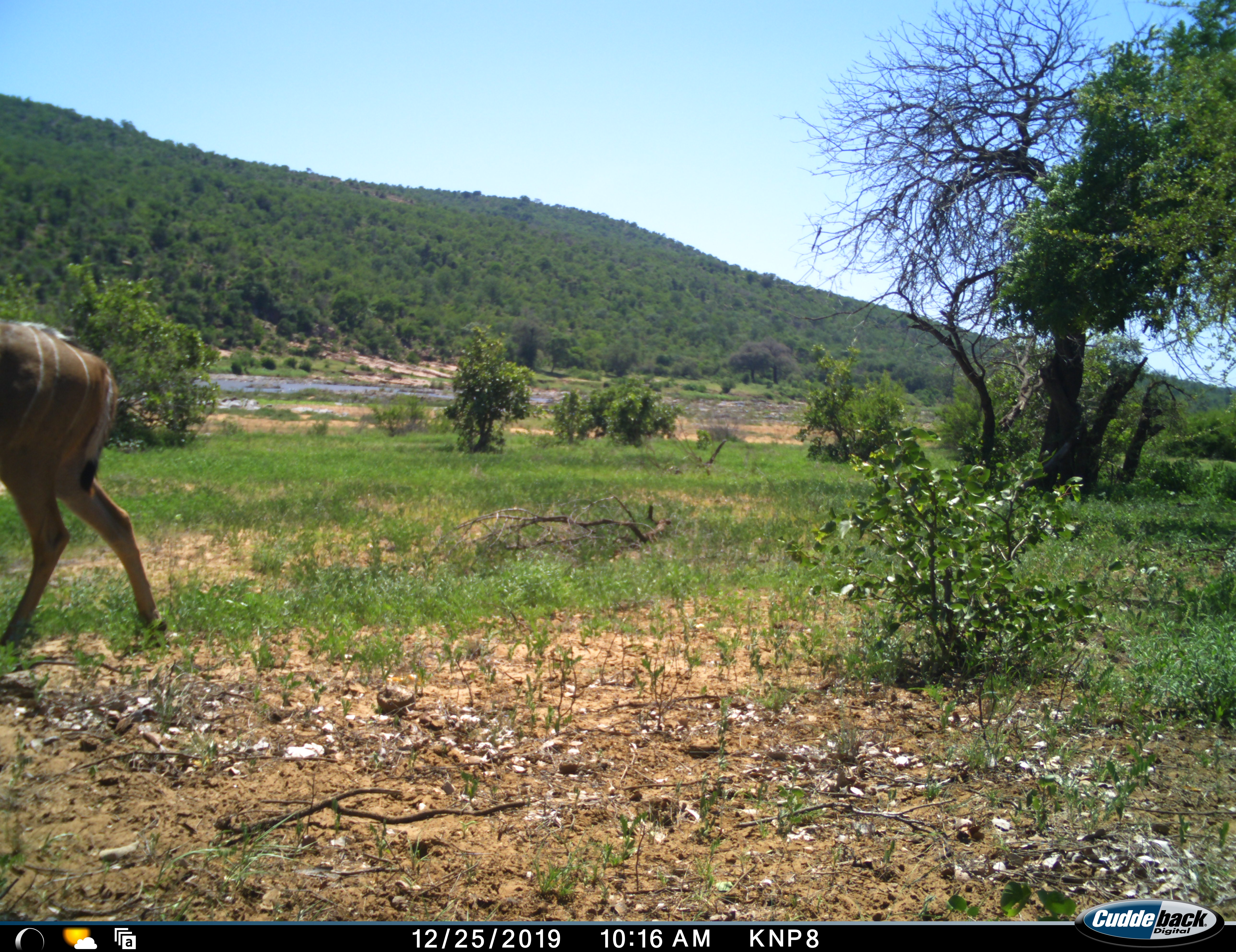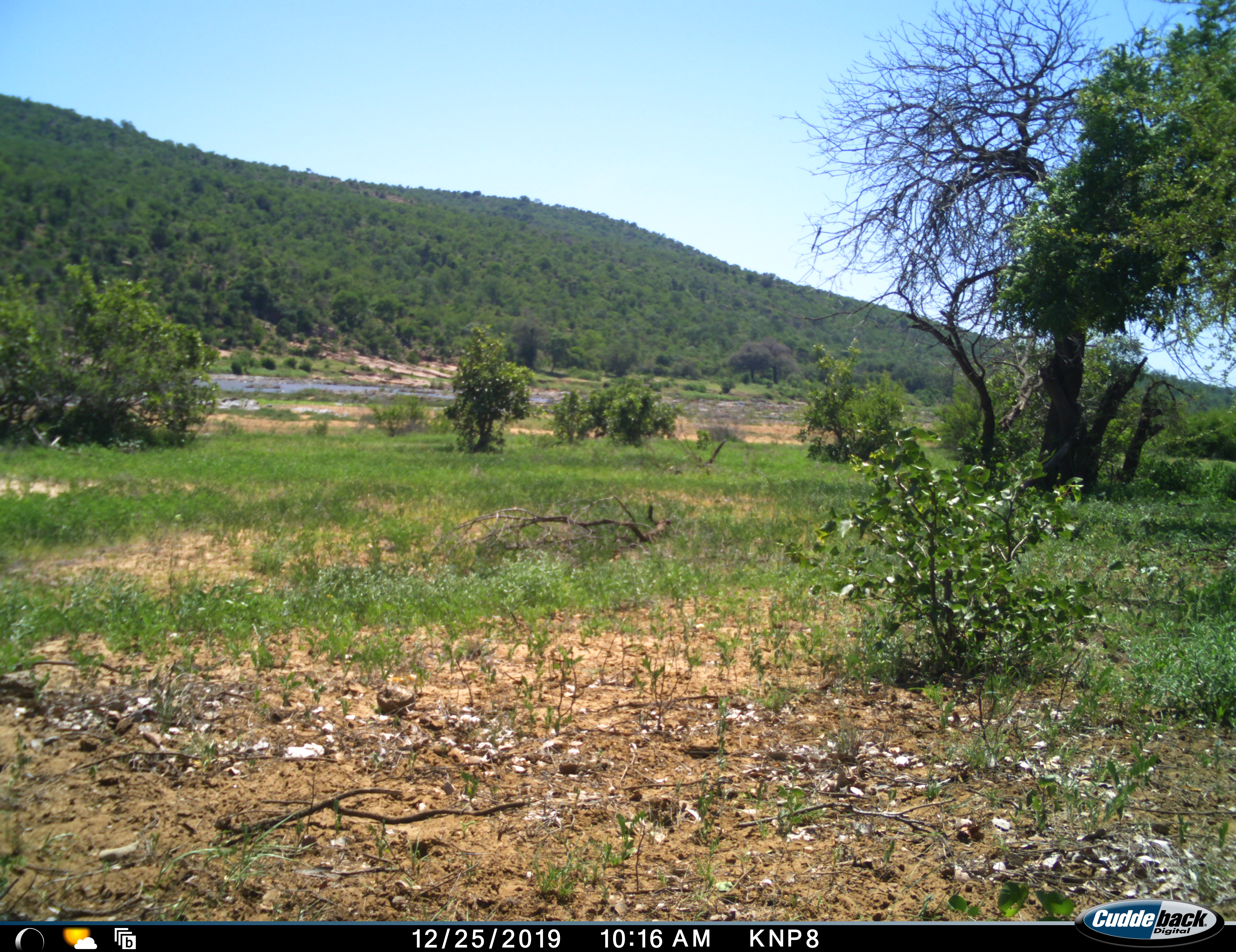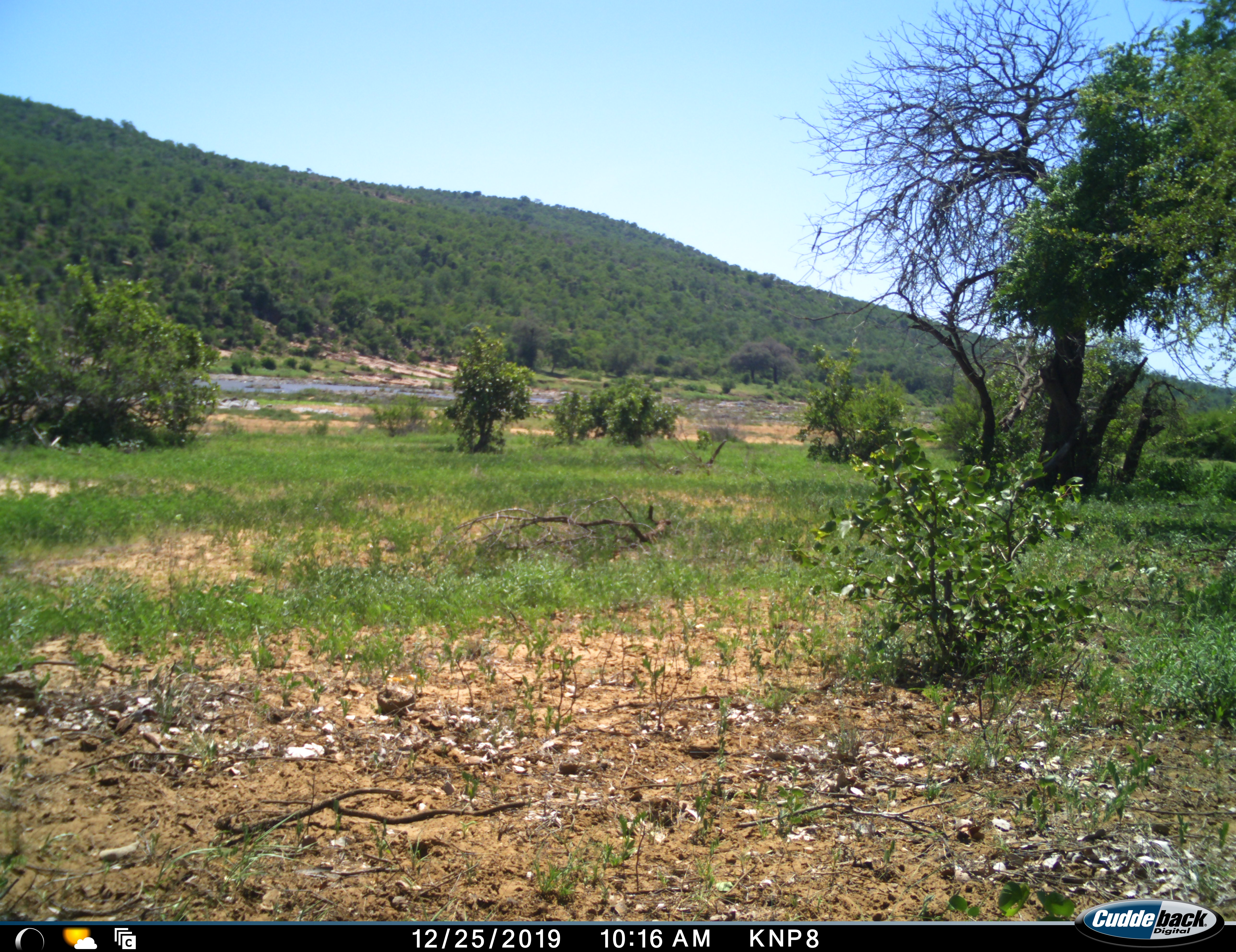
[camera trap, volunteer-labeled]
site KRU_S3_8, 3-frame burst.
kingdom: Animalia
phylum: Chordata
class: Mammalia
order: Artiodactyla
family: Bovidae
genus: Tragelaphus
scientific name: Tragelaphus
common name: kudu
Kudu (Tragelaphus), count 1. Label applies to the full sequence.